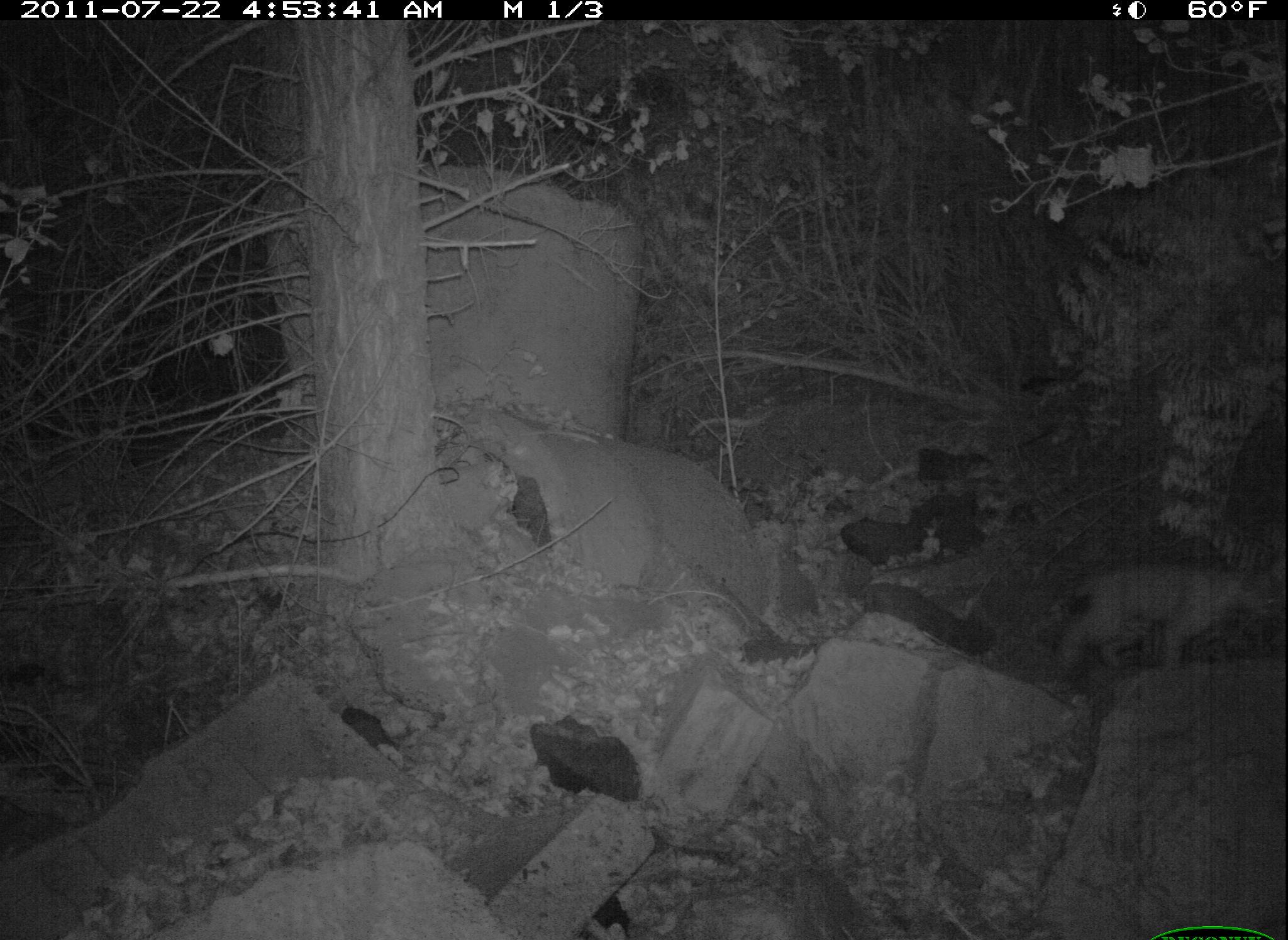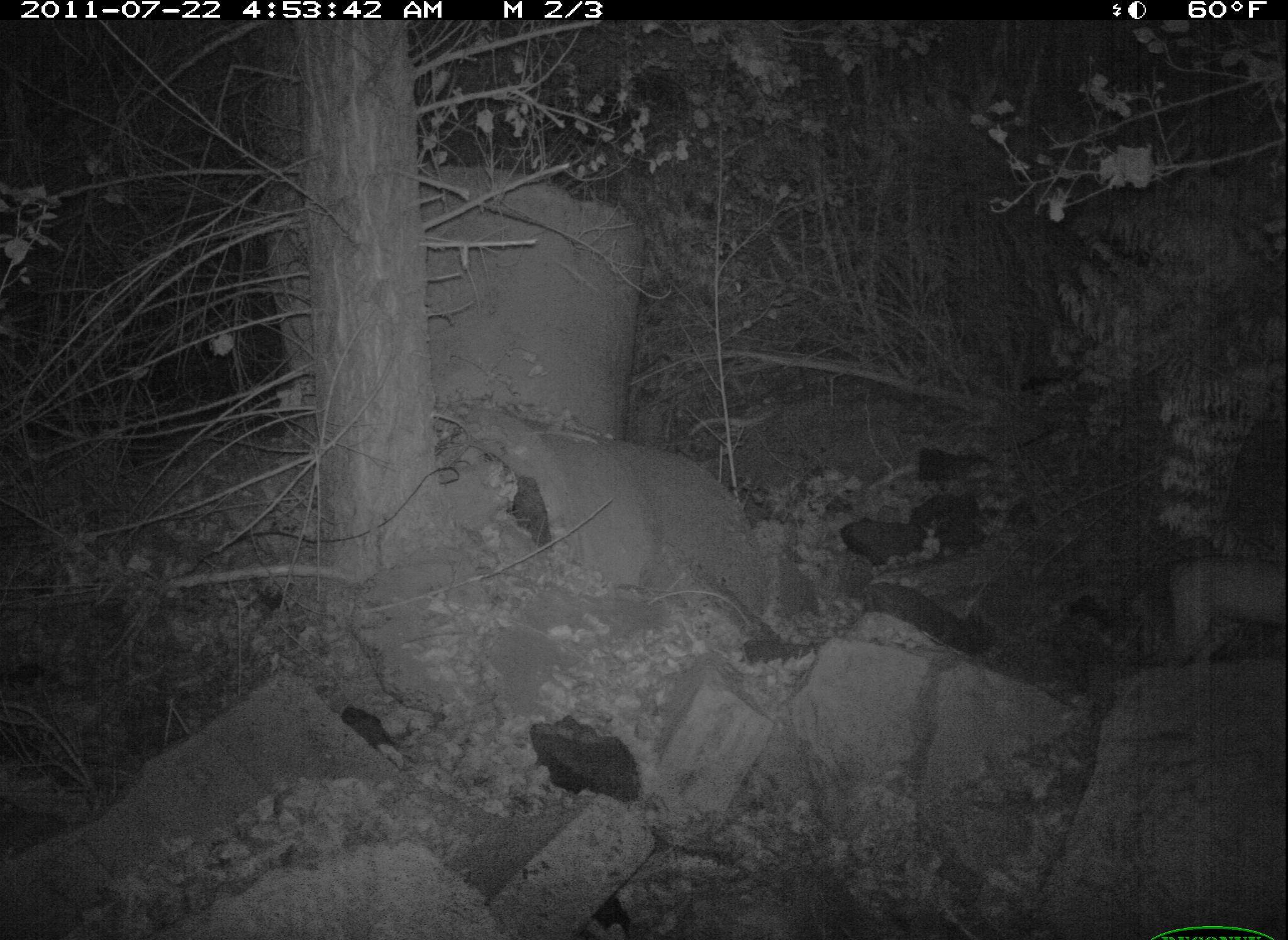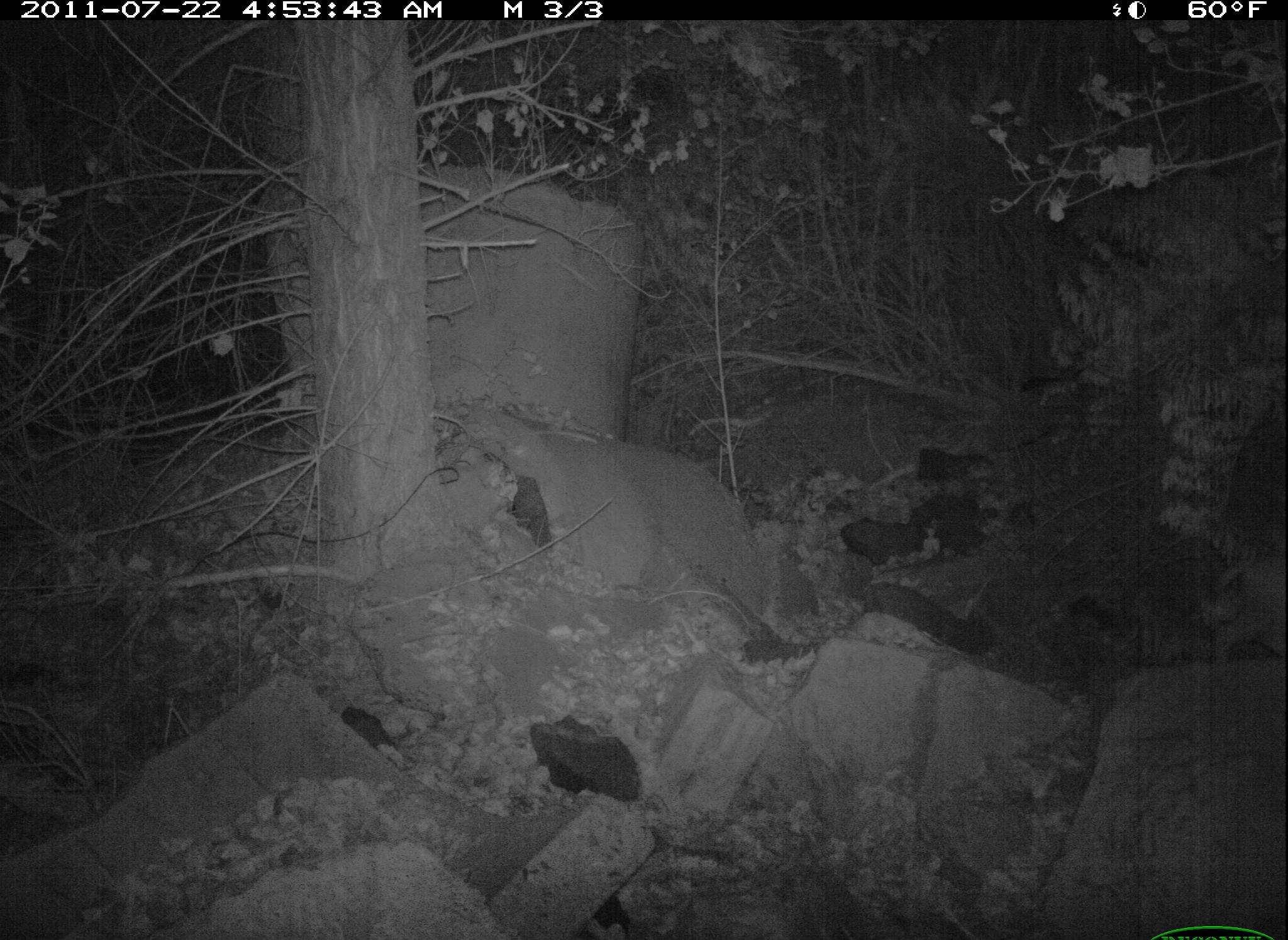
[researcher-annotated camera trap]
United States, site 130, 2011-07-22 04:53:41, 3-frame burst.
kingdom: Animalia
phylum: Chordata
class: Mammalia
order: Carnivora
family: Felidae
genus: Lynx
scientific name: Lynx rufus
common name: bobcat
Bobcat (Lynx rufus).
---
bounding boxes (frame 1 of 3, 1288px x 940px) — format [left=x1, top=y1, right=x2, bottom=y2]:
bobcat: [left=1056, top=541, right=1272, bottom=679]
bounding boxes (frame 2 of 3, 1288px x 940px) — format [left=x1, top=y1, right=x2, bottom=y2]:
bobcat: [left=1159, top=546, right=1286, bottom=670]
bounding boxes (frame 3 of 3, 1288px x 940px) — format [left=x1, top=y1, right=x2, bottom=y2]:
bobcat: [left=1188, top=539, right=1288, bottom=664]